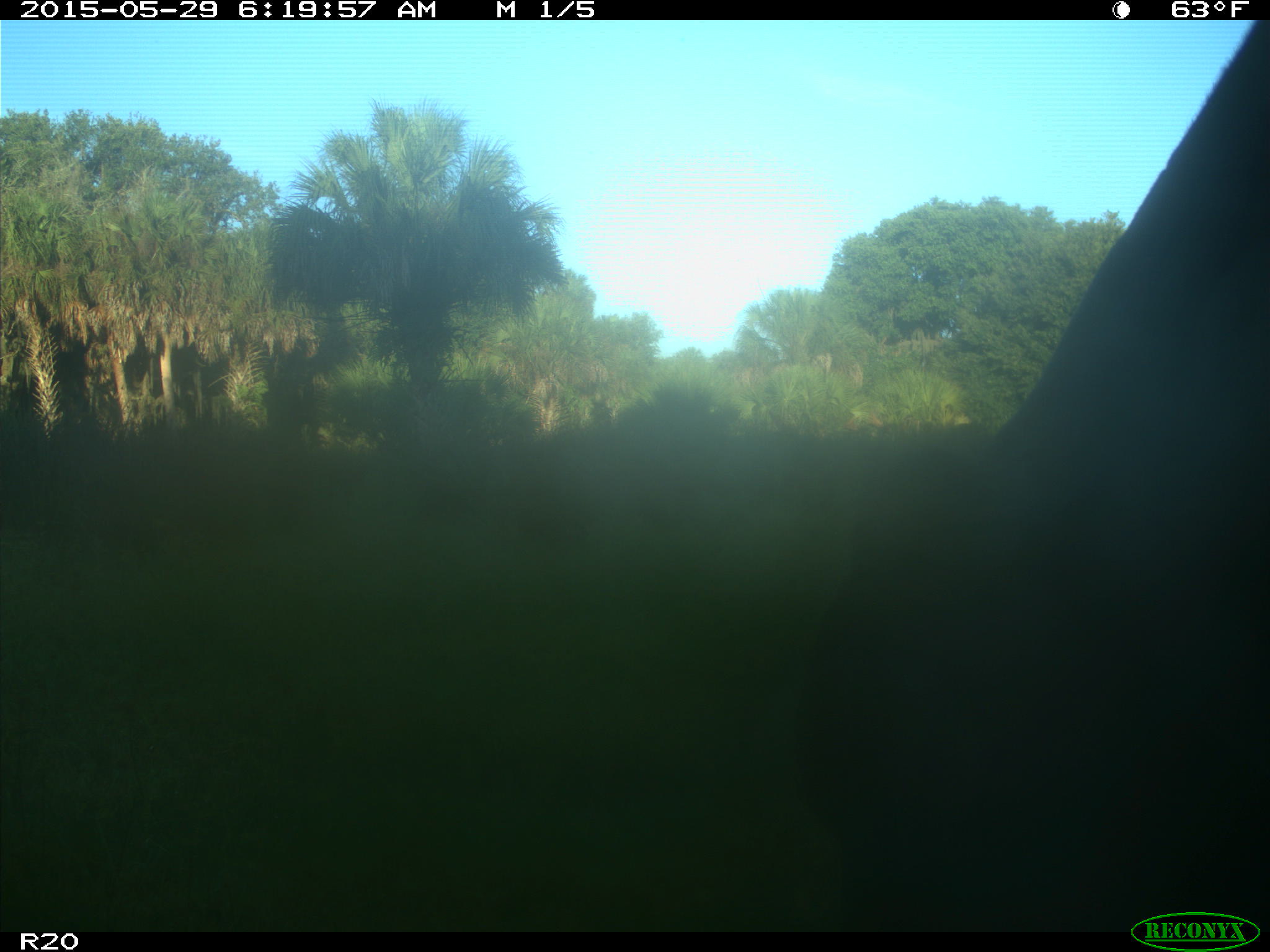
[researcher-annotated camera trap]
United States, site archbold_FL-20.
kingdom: Animalia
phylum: Chordata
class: Mammalia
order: Artiodactyla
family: Bovidae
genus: Bos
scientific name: Bos taurus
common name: domestic cow